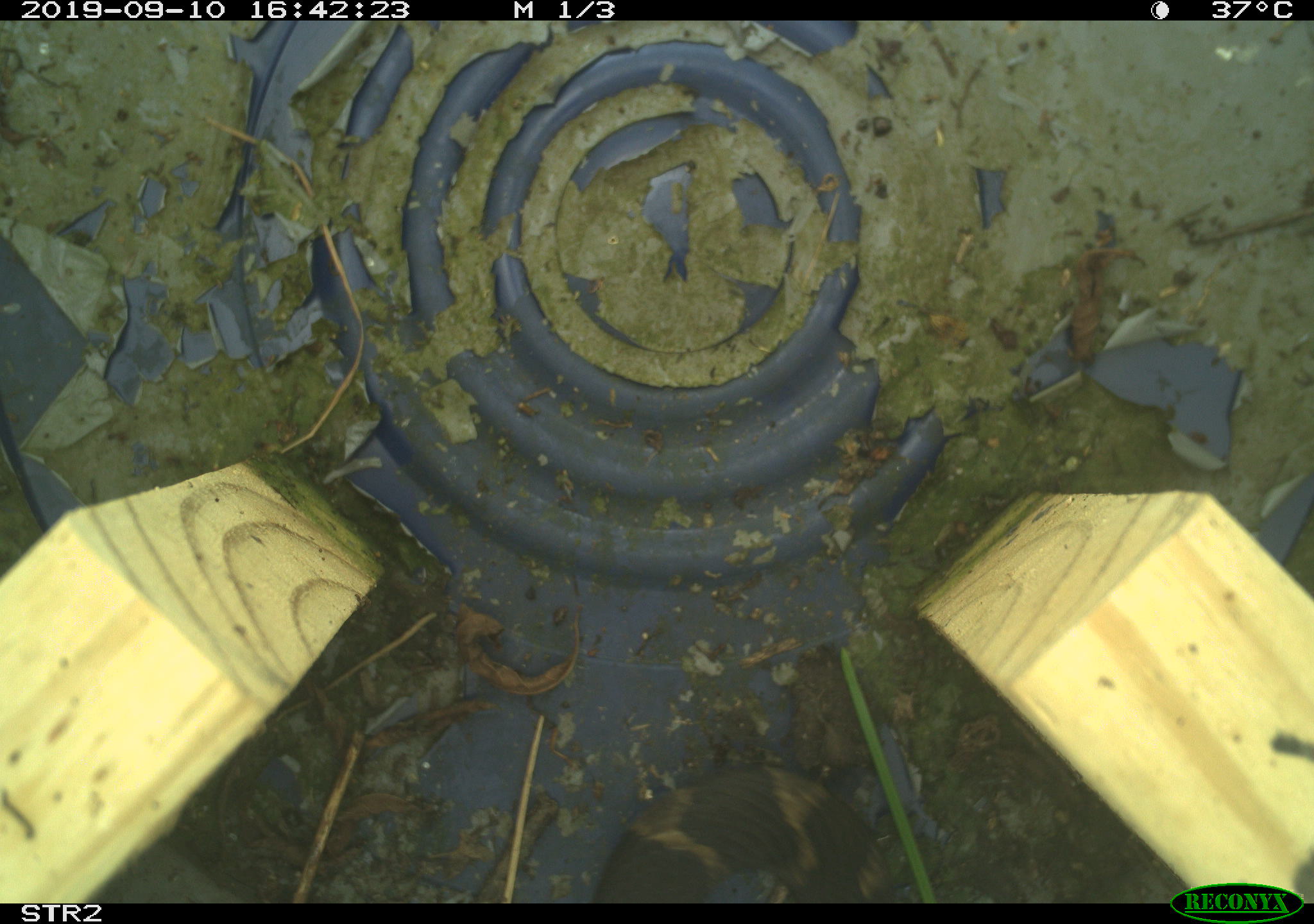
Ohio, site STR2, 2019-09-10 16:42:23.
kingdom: Animalia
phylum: Chordata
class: Reptilia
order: Squamata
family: Colubridae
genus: Nerodia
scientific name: Nerodia sipedon sipedon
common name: northern watersnake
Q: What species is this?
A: Northern watersnake (Nerodia sipedon sipedon).